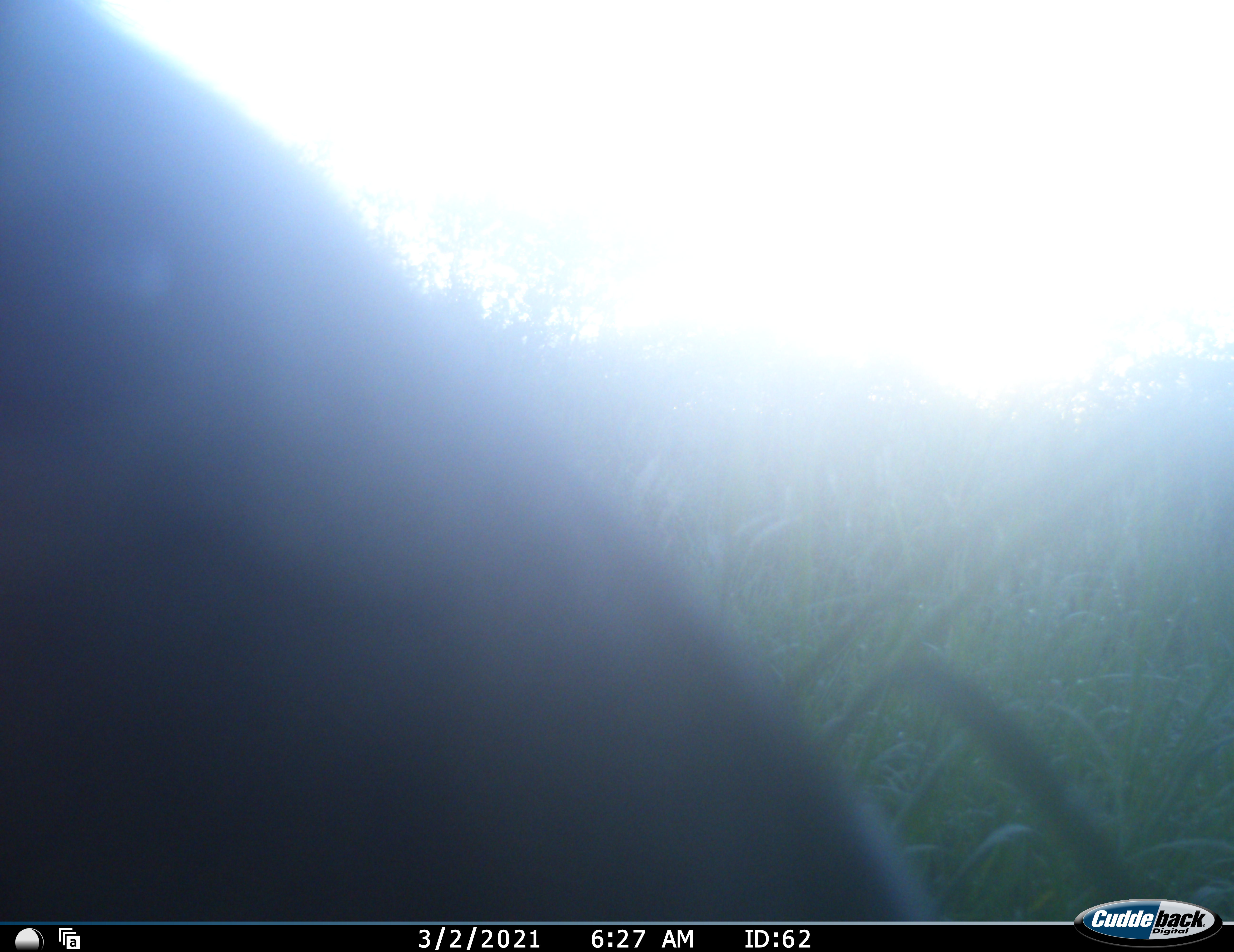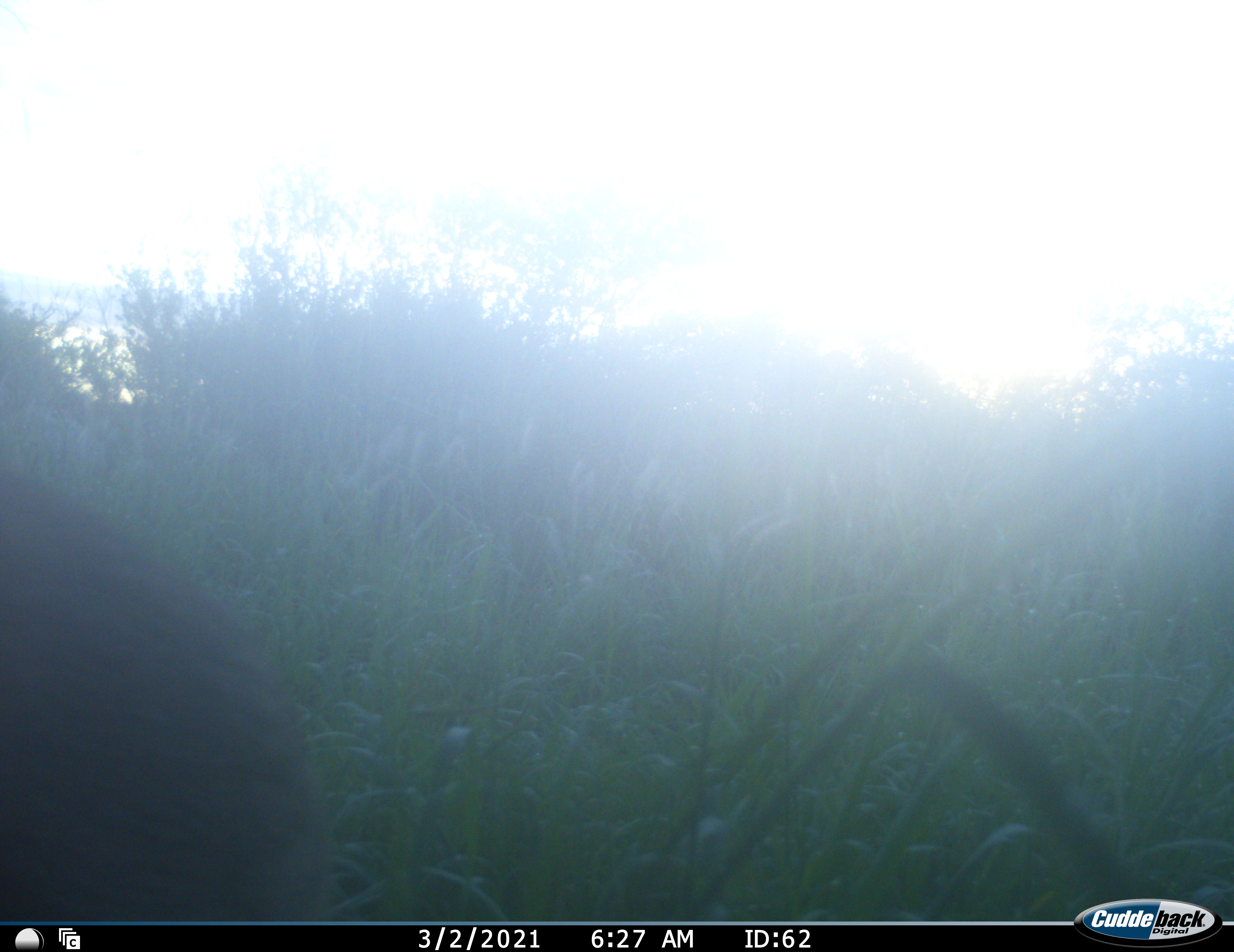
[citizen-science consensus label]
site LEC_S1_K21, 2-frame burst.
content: unidentified animal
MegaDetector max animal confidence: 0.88